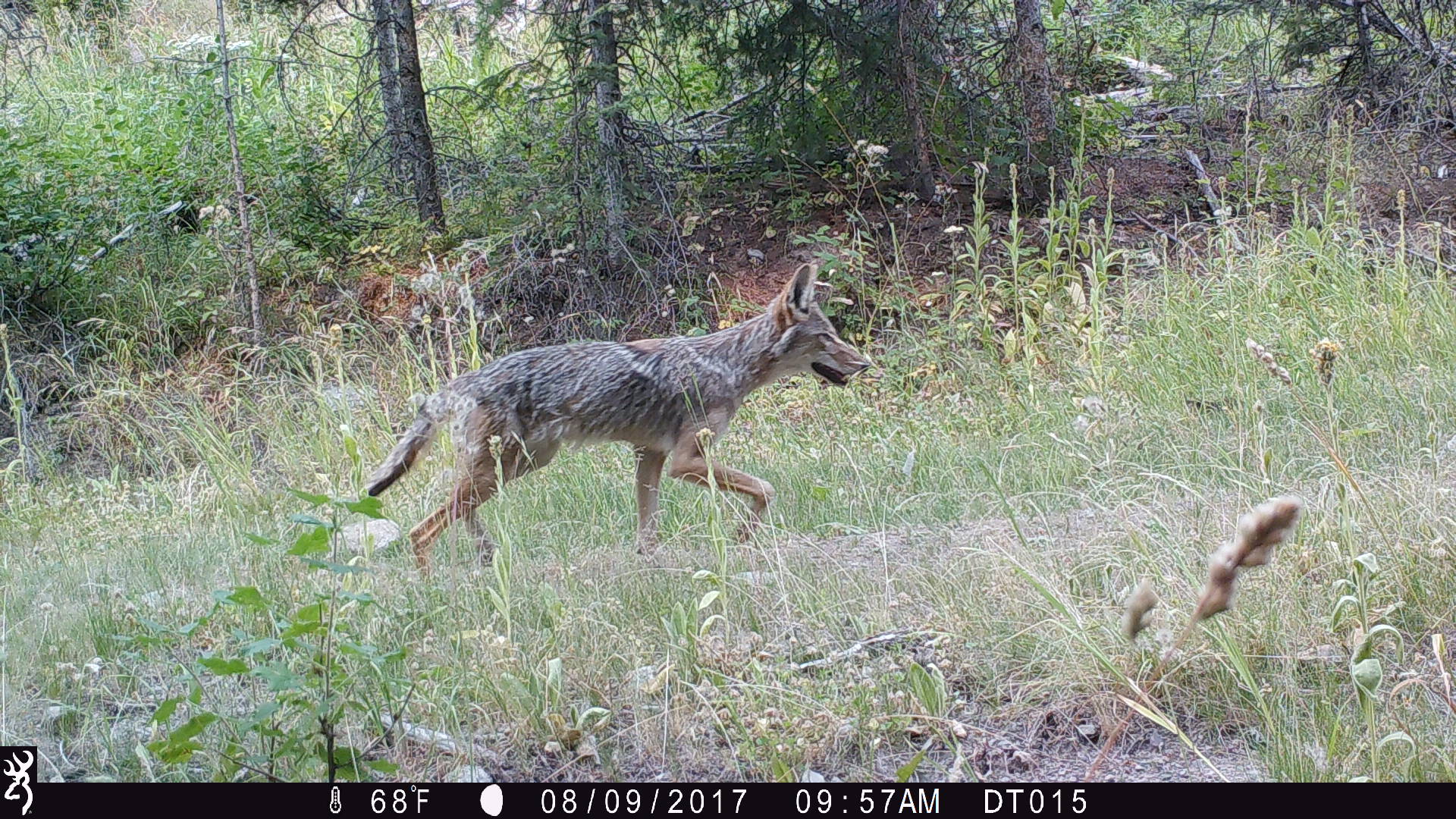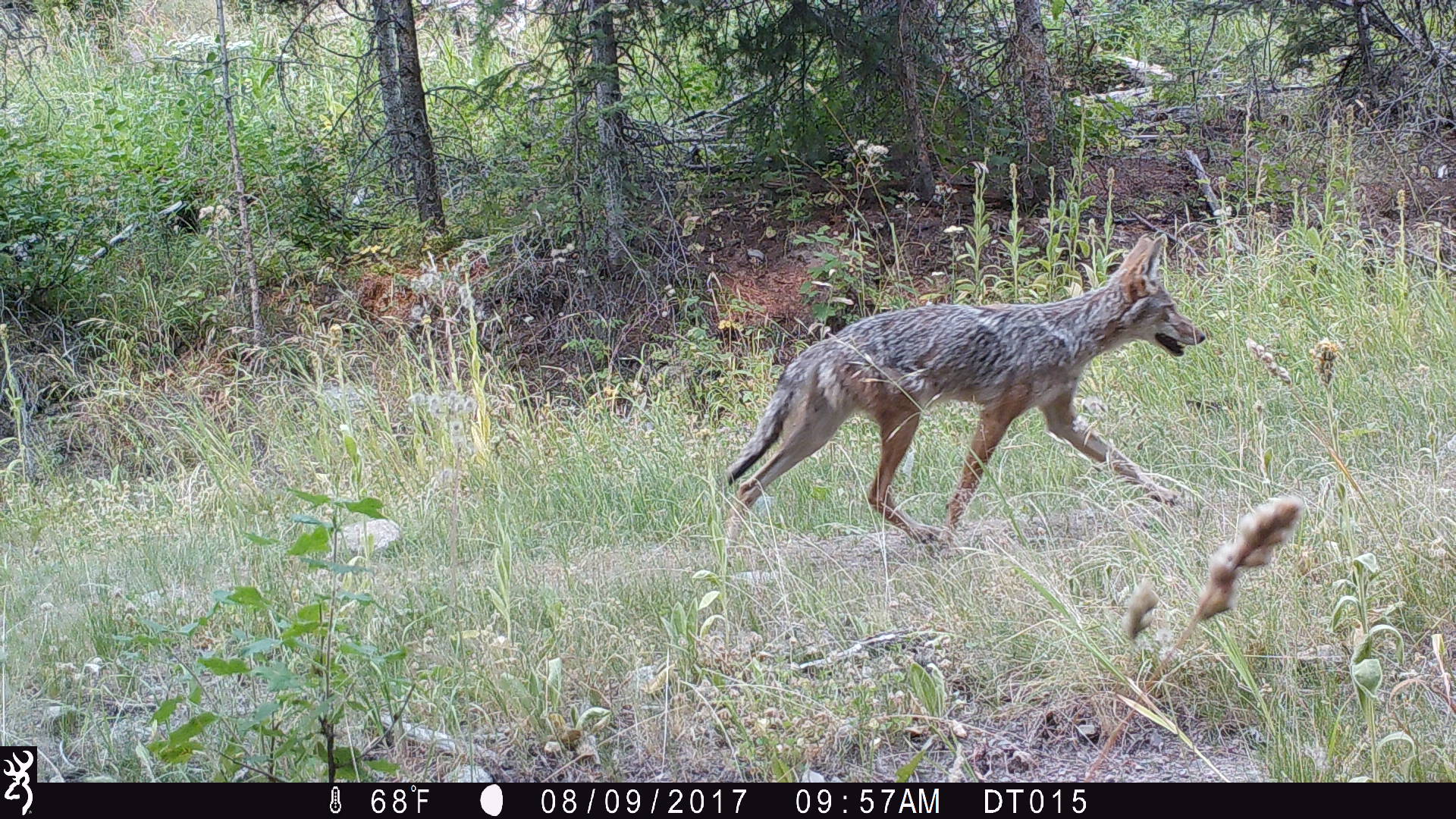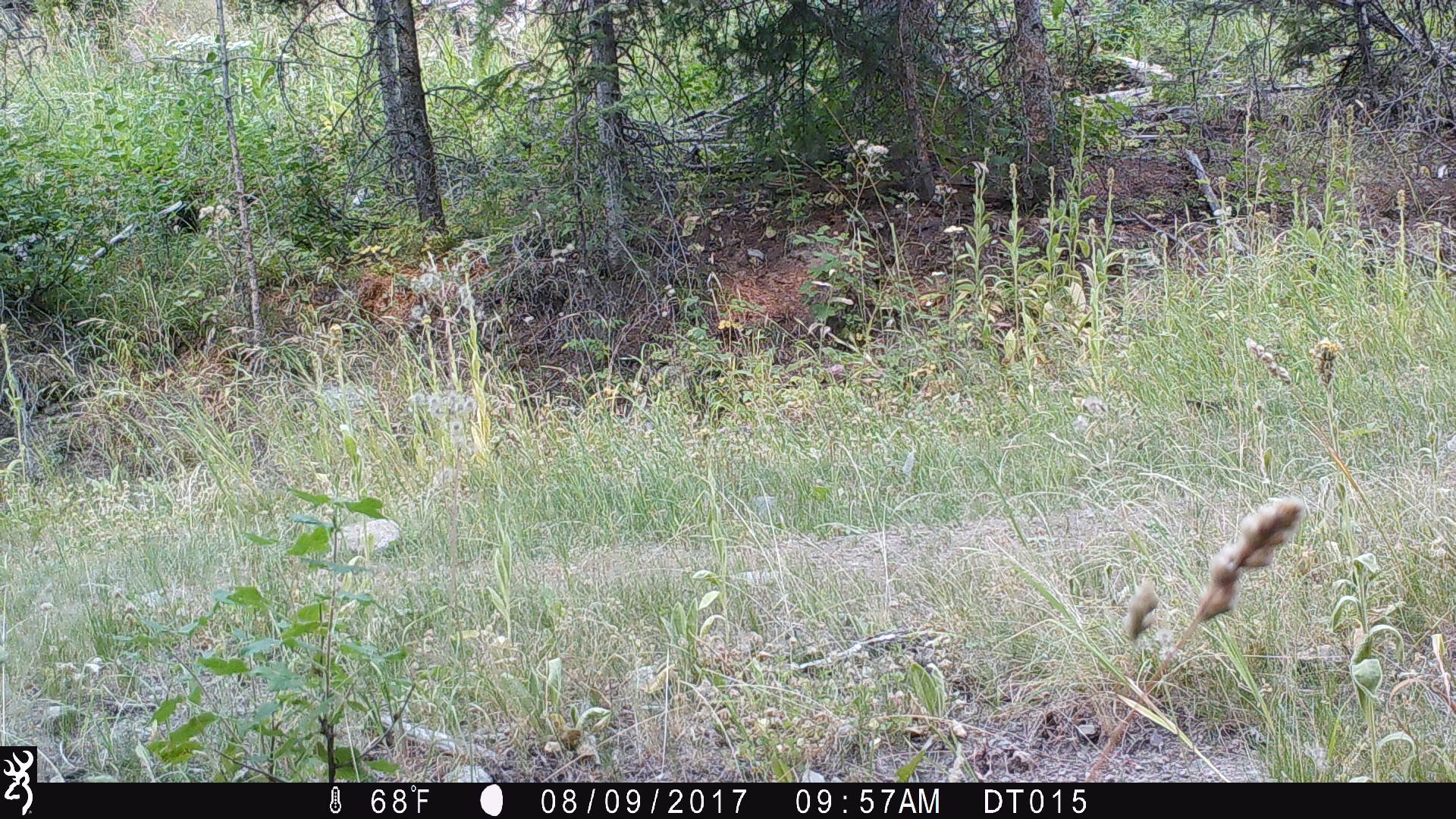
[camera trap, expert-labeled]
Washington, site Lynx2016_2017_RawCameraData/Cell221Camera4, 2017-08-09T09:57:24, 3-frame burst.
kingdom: Animalia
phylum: Chordata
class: Mammalia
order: Carnivora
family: Canidae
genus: Canis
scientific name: Canis latrans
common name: coyote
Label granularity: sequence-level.